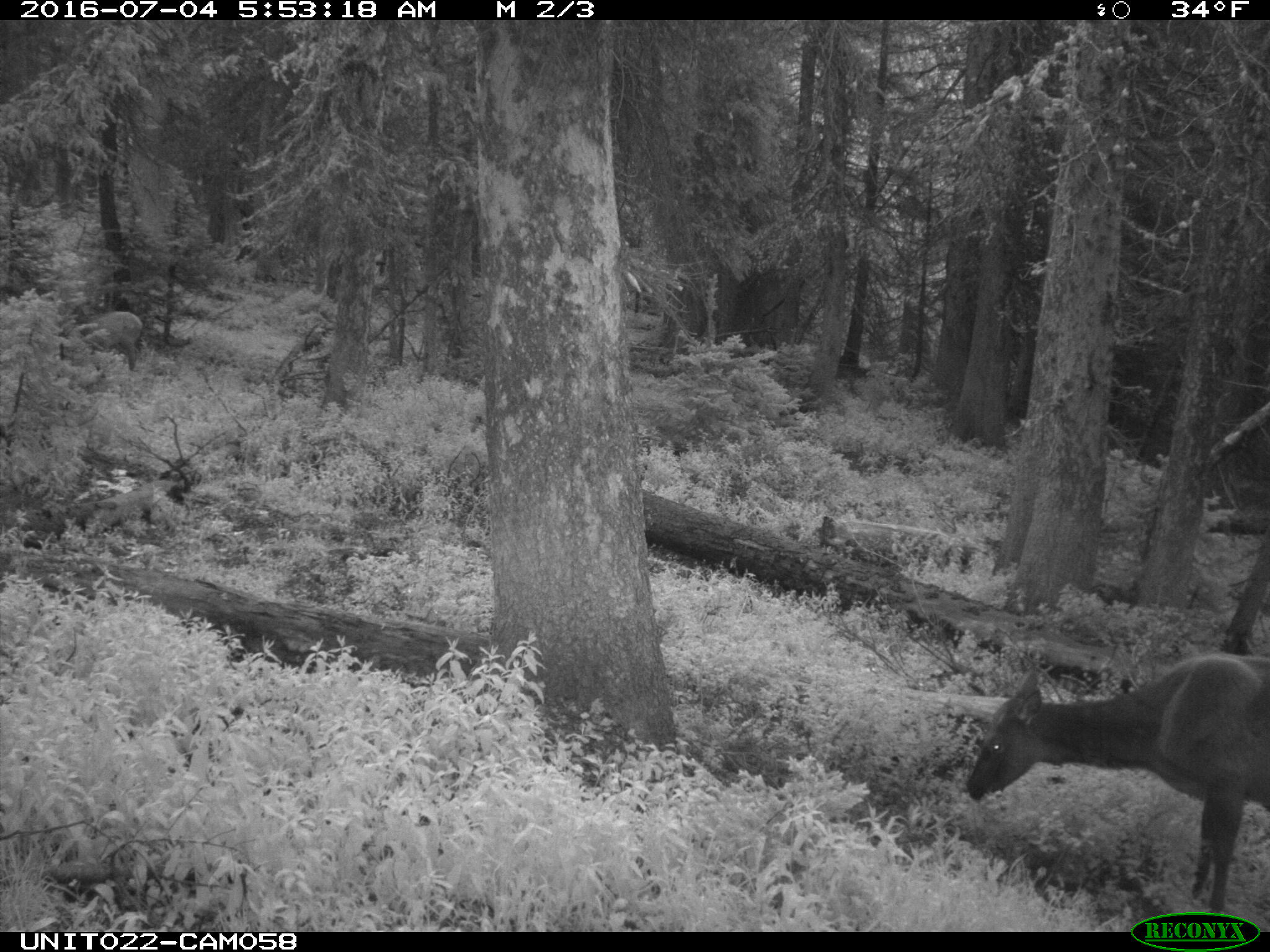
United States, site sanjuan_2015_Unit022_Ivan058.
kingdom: Animalia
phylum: Chordata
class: Mammalia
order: Artiodactyla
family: Cervidae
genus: Cervus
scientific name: Cervus elaphus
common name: red deer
Cervus elaphus (red deer).